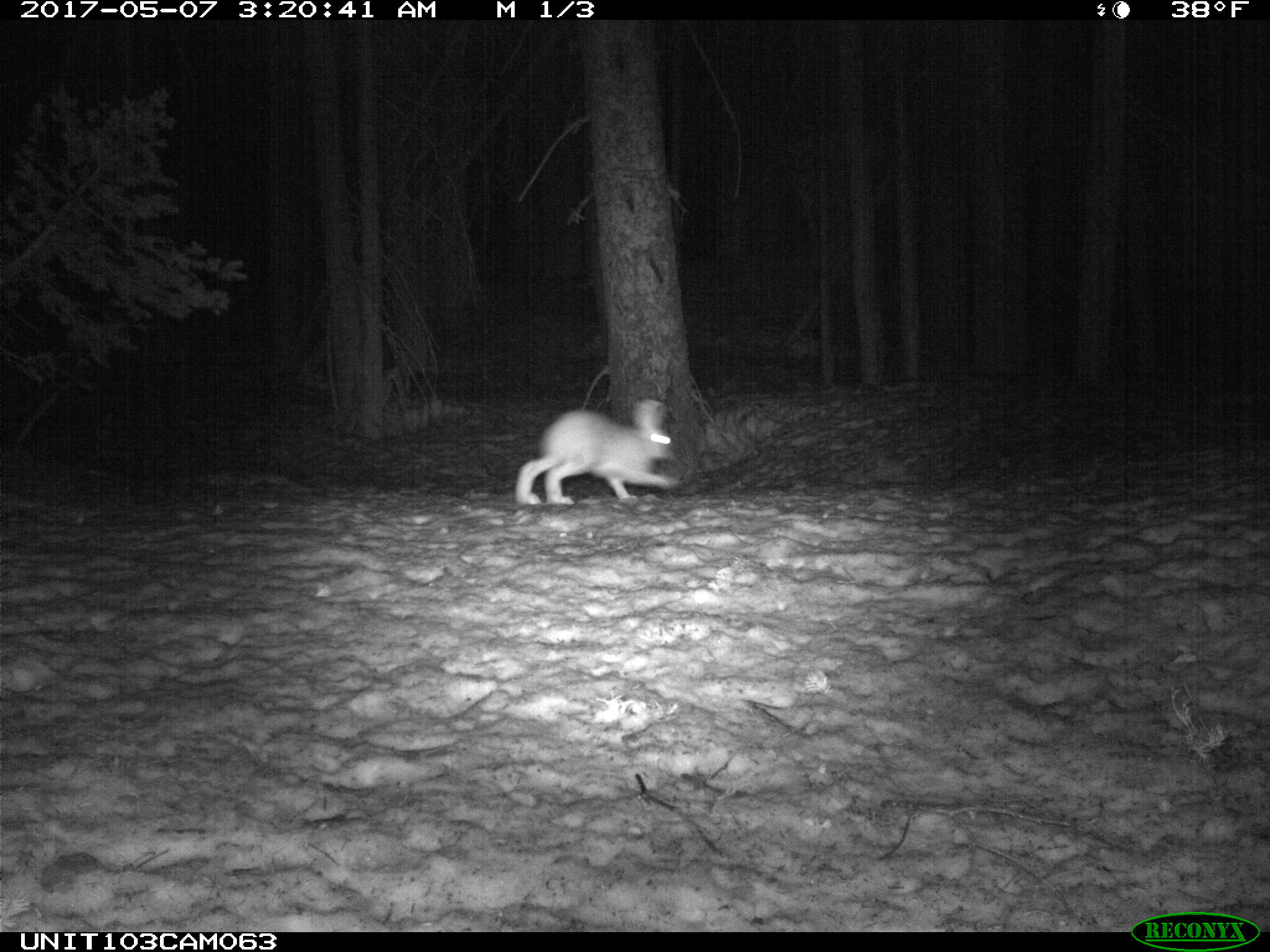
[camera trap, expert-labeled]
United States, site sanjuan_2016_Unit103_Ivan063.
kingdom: Animalia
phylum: Chordata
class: Mammalia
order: Lagomorpha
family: Leporidae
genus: Lepus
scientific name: Lepus americanus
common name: snowshoe hare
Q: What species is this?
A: Lepus americanus (snowshoe hare).